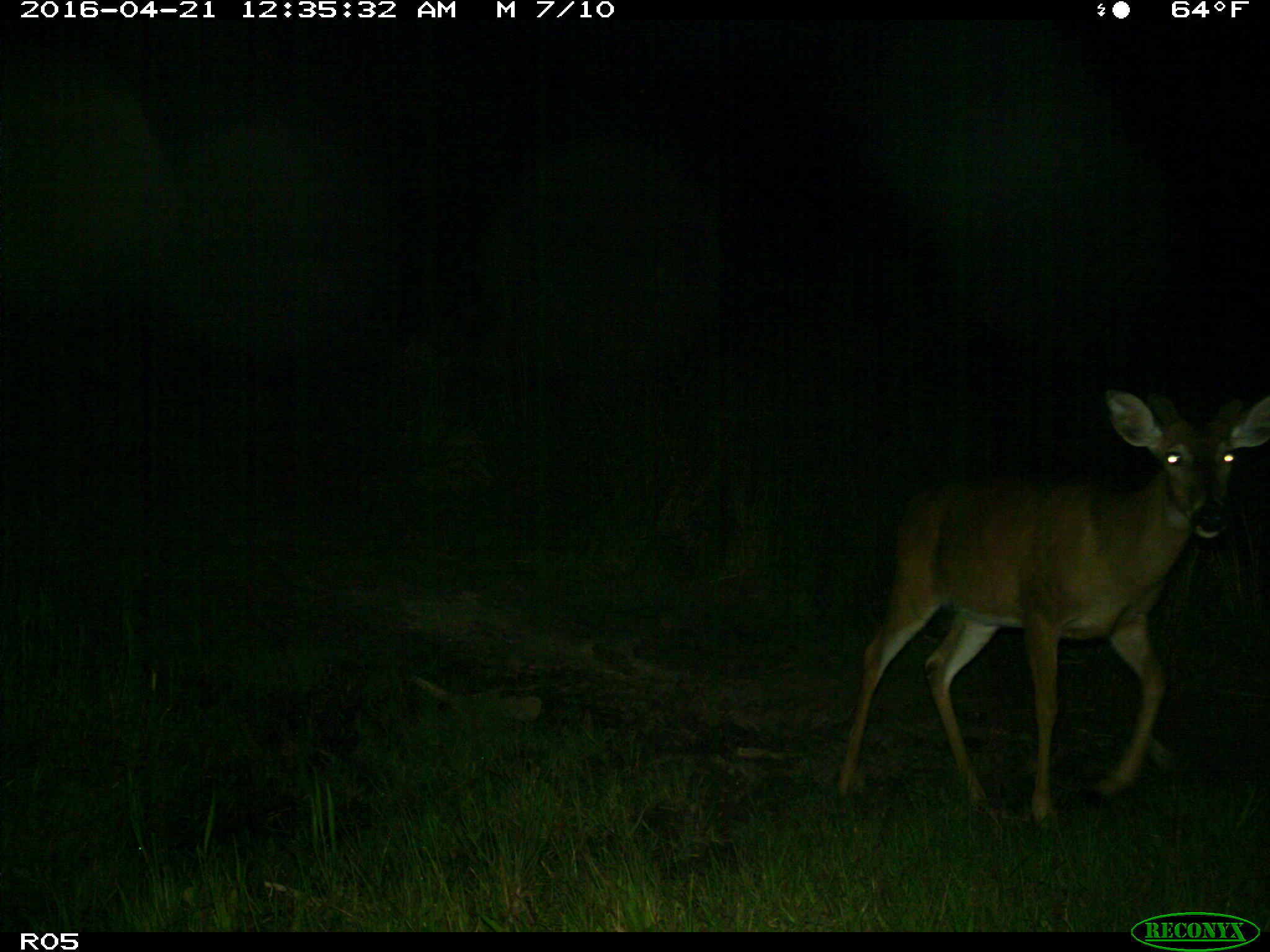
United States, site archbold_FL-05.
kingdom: Animalia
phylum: Chordata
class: Mammalia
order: Artiodactyla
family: Cervidae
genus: Odocoileus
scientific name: Odocoileus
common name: deer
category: unidentified deer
Unidentified deer (deer) (Odocoileus).